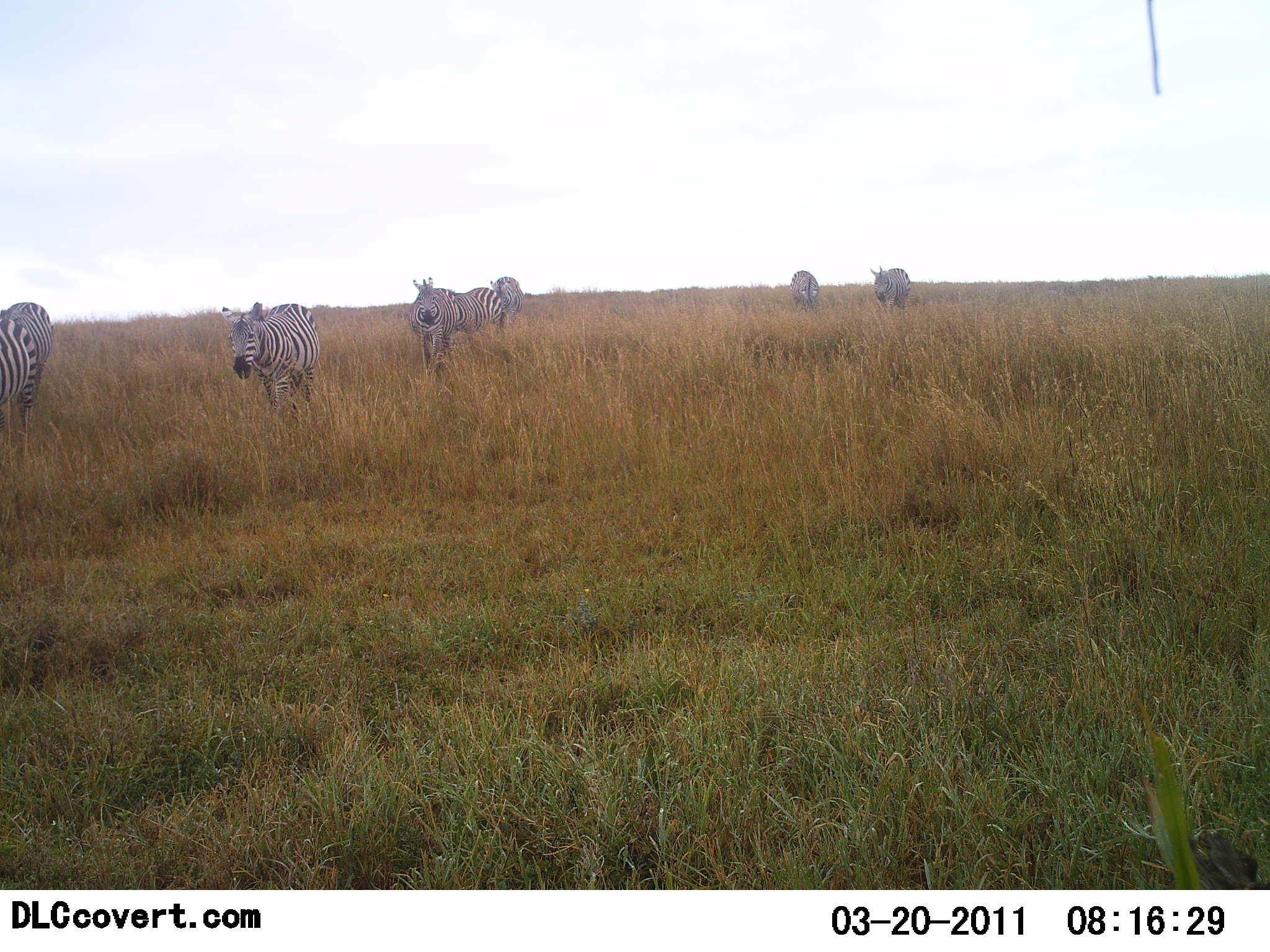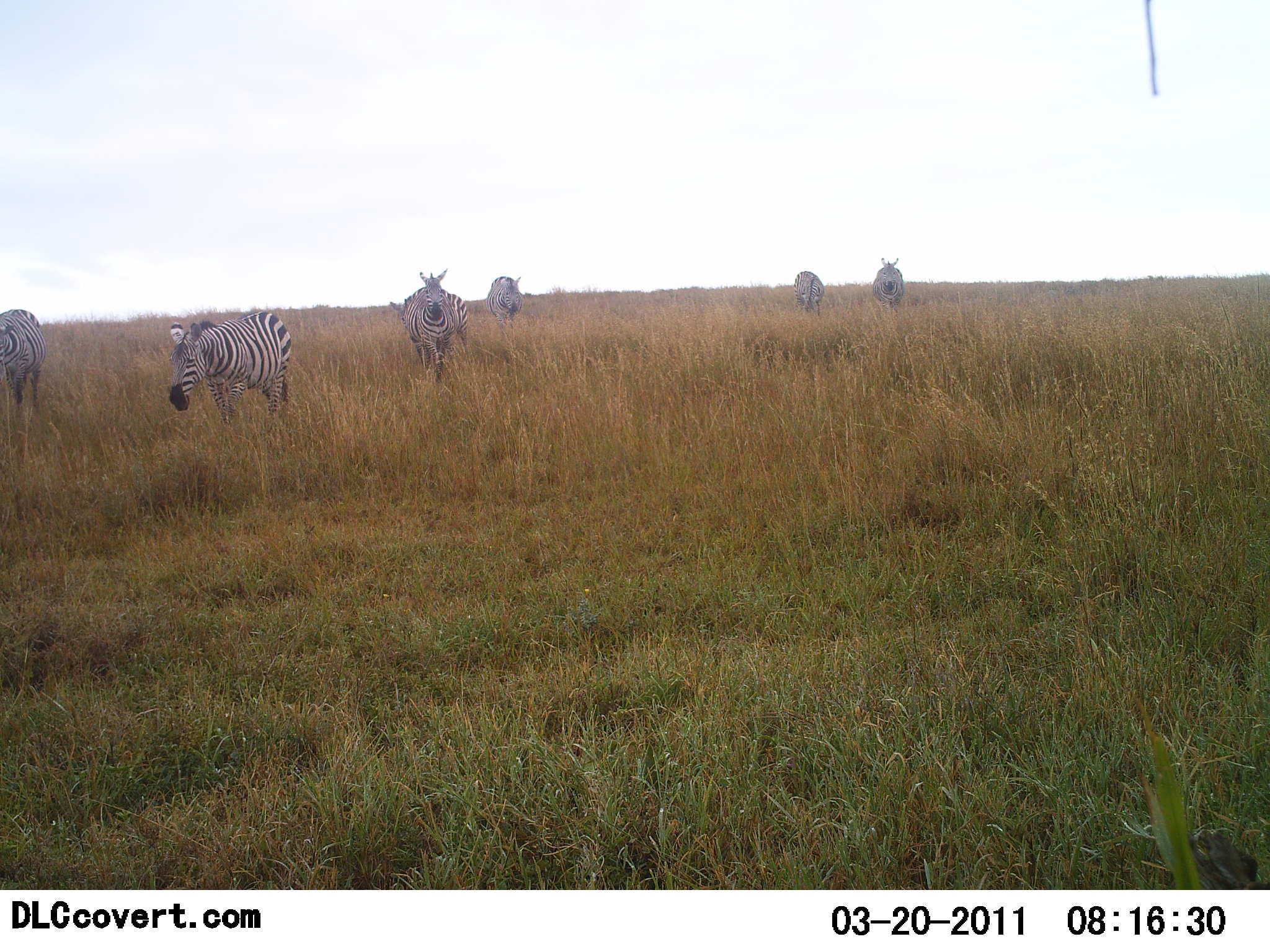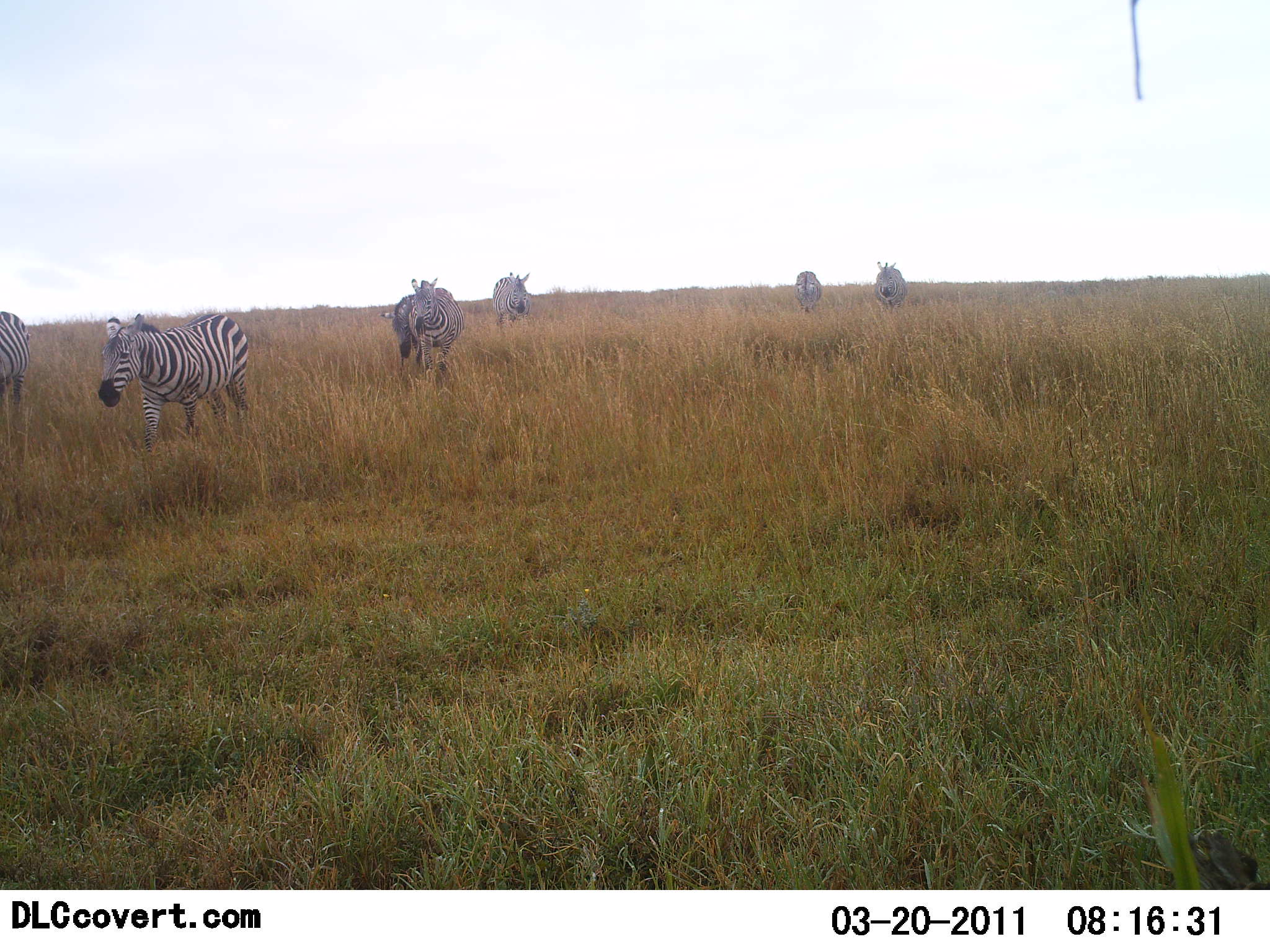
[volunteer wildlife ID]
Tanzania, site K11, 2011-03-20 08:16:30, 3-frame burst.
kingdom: Animalia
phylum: Chordata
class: Mammalia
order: Perissodactyla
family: Equidae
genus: Equus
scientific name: Equus quagga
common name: plains zebra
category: zebra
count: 7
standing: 0%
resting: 0%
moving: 100%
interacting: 0%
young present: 0%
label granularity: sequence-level